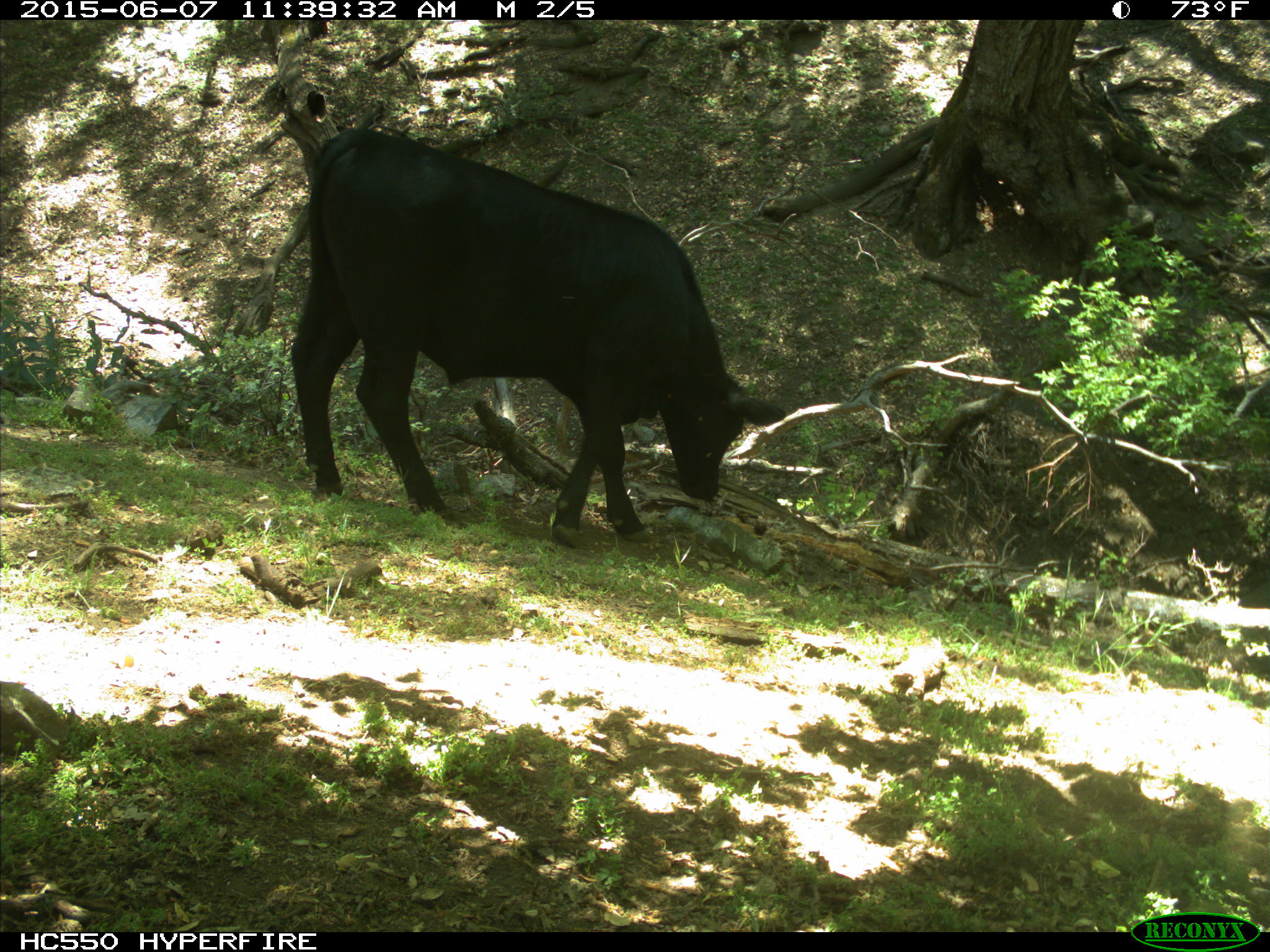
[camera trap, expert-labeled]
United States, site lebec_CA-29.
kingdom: Animalia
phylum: Chordata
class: Mammalia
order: Artiodactyla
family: Bovidae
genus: Bos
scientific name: Bos taurus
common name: domestic cow